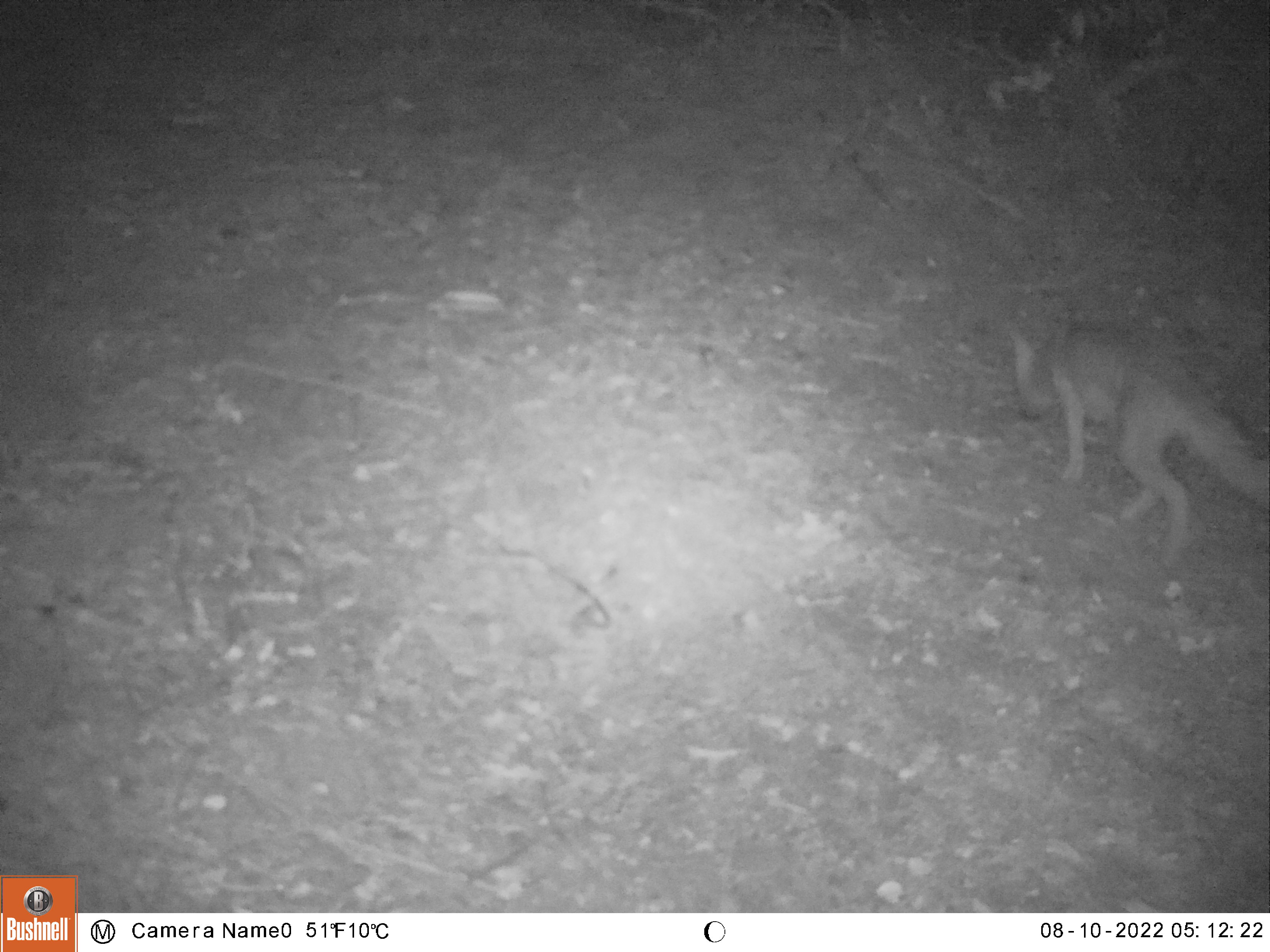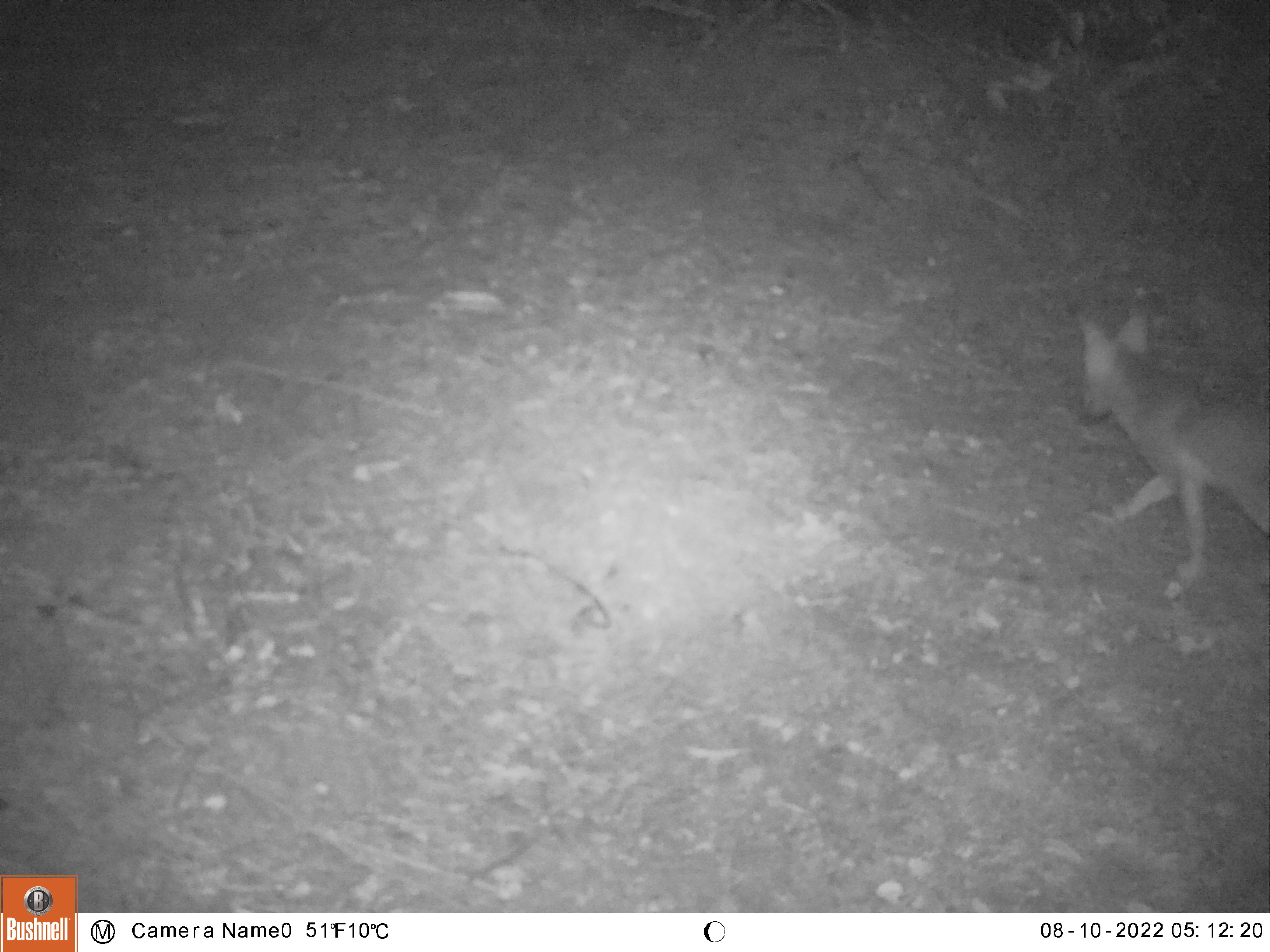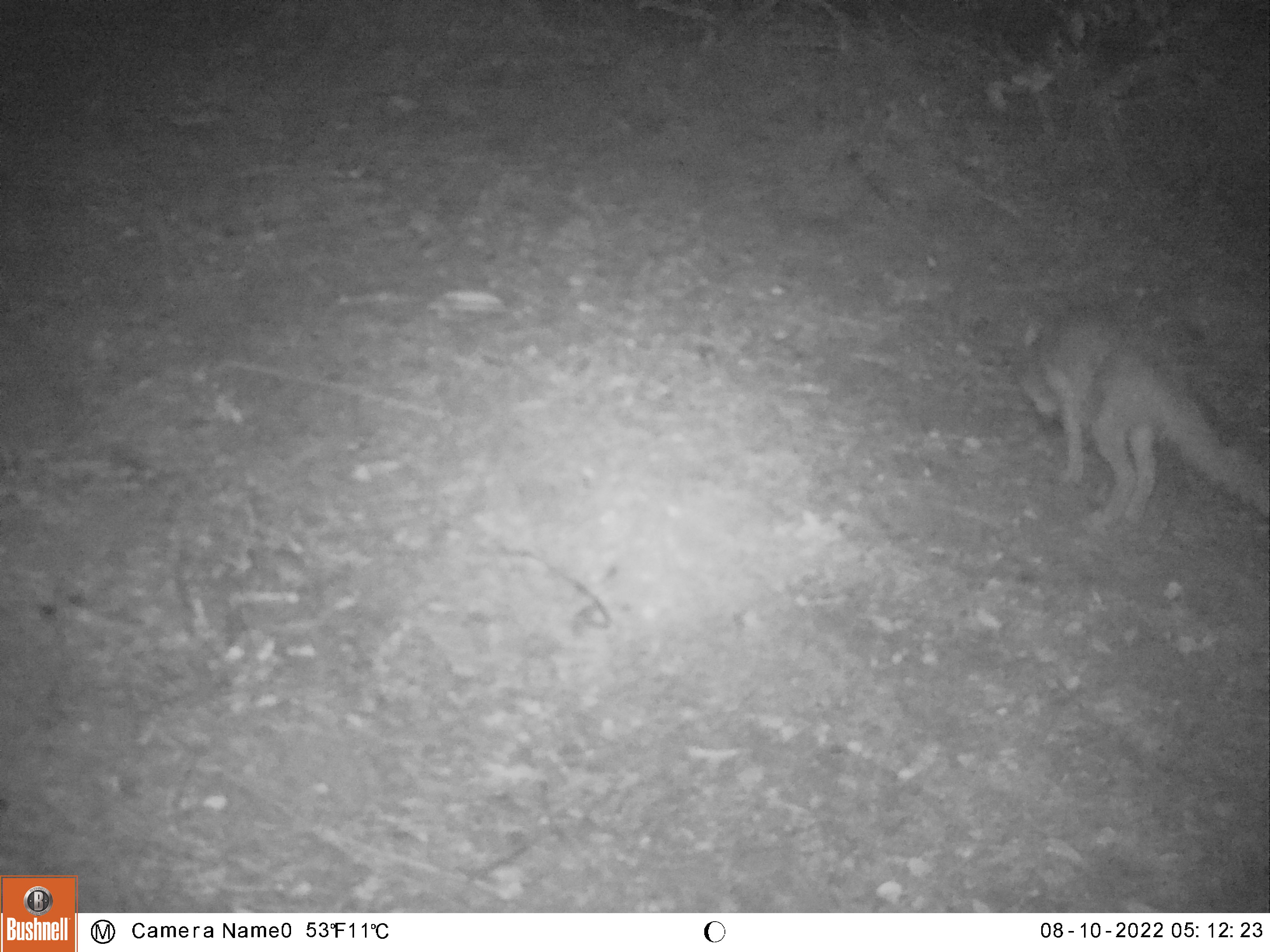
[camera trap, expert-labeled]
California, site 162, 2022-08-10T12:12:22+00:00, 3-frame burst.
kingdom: Animalia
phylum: Chordata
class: Mammalia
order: Carnivora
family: Canidae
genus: Urocyon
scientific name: Urocyon cinereoargenteus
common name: gray fox